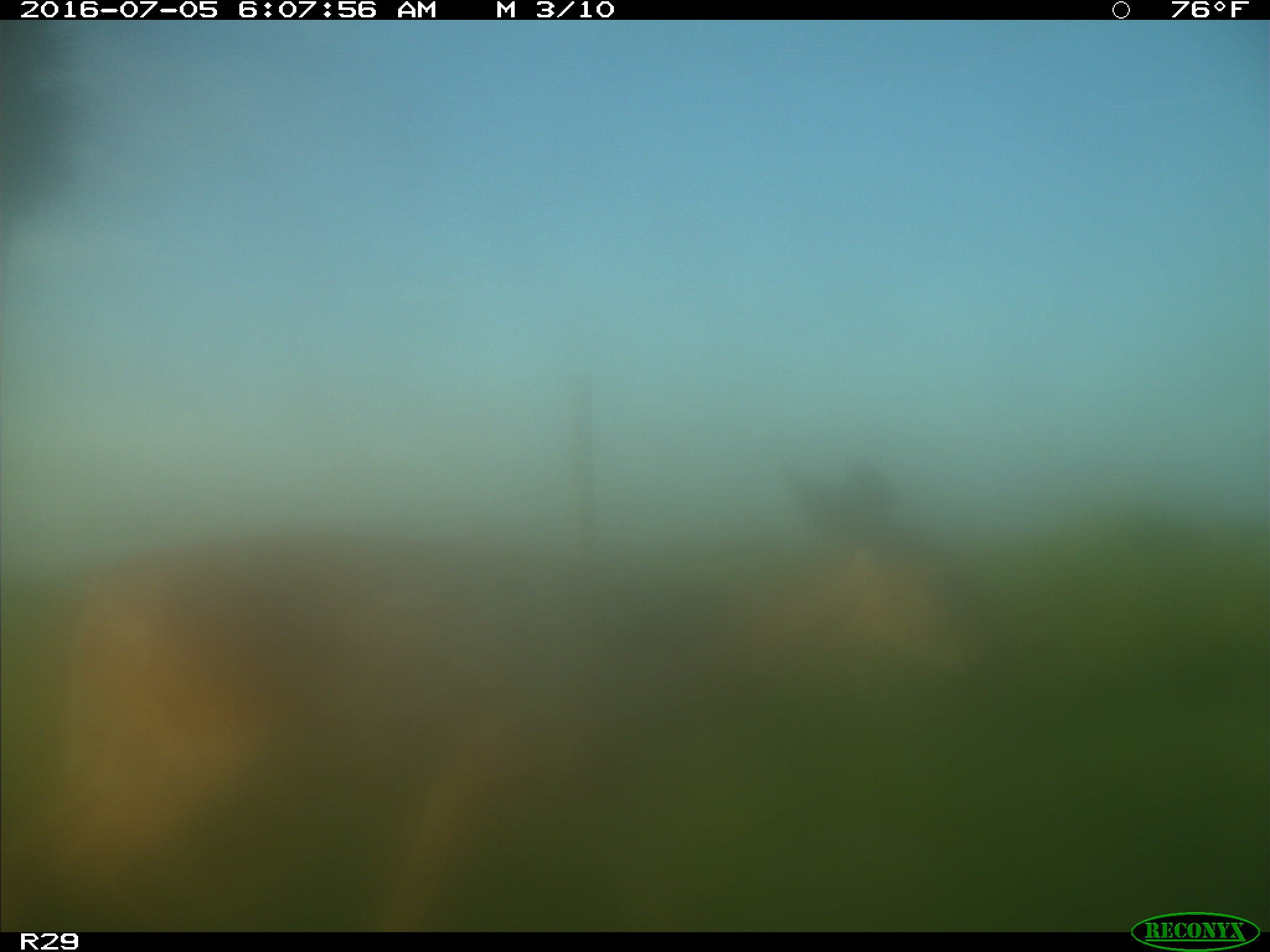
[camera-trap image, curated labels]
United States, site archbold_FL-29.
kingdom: Animalia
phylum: Chordata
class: Mammalia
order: Artiodactyla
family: Cervidae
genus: Odocoileus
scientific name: Odocoileus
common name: deer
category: unidentified deer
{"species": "unidentified deer (deer) (Odocoileus)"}